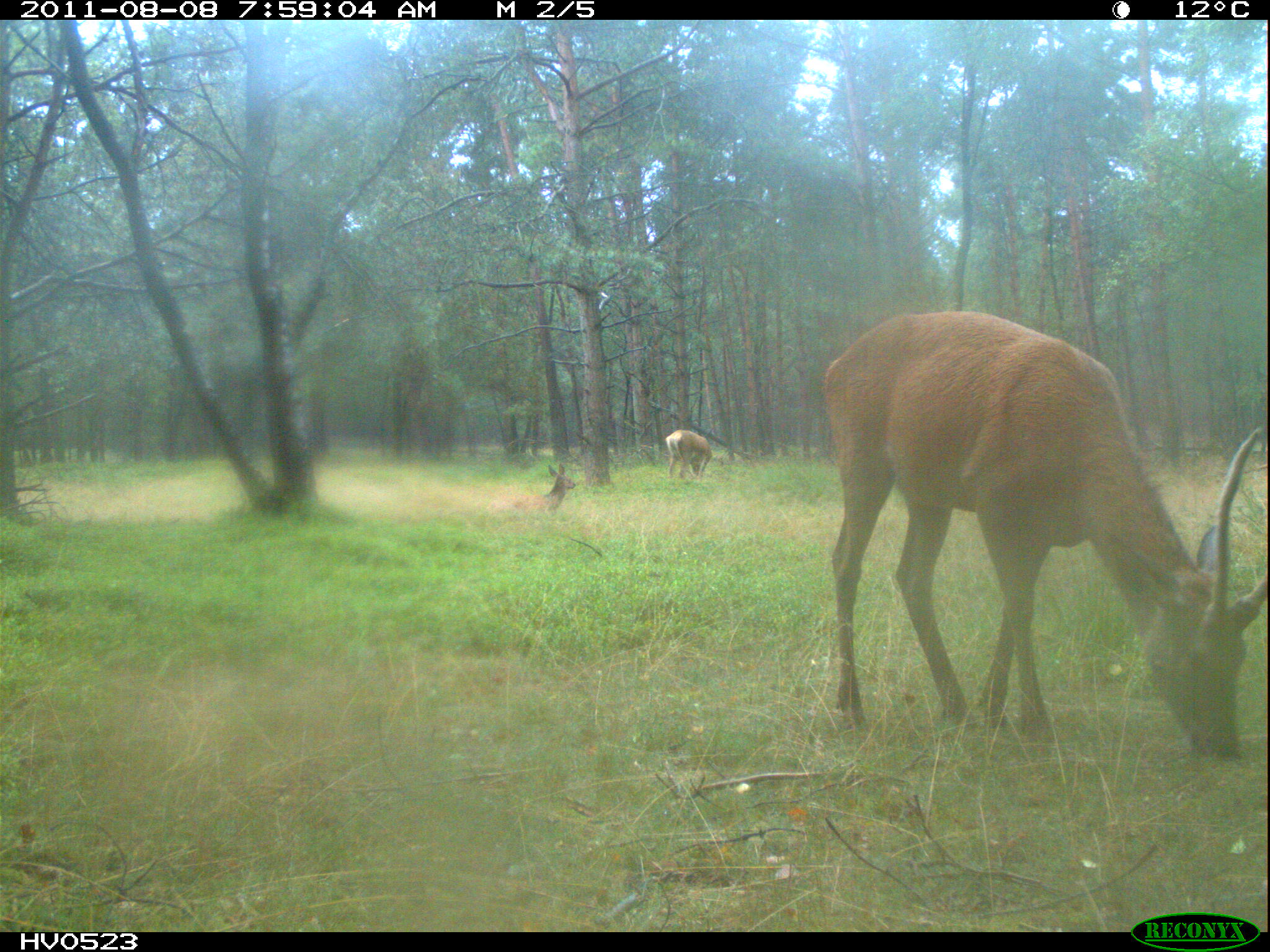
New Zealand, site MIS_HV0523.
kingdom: Animalia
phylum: Chordata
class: Mammalia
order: Artiodactyla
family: Cervidae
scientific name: Cervidae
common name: deer